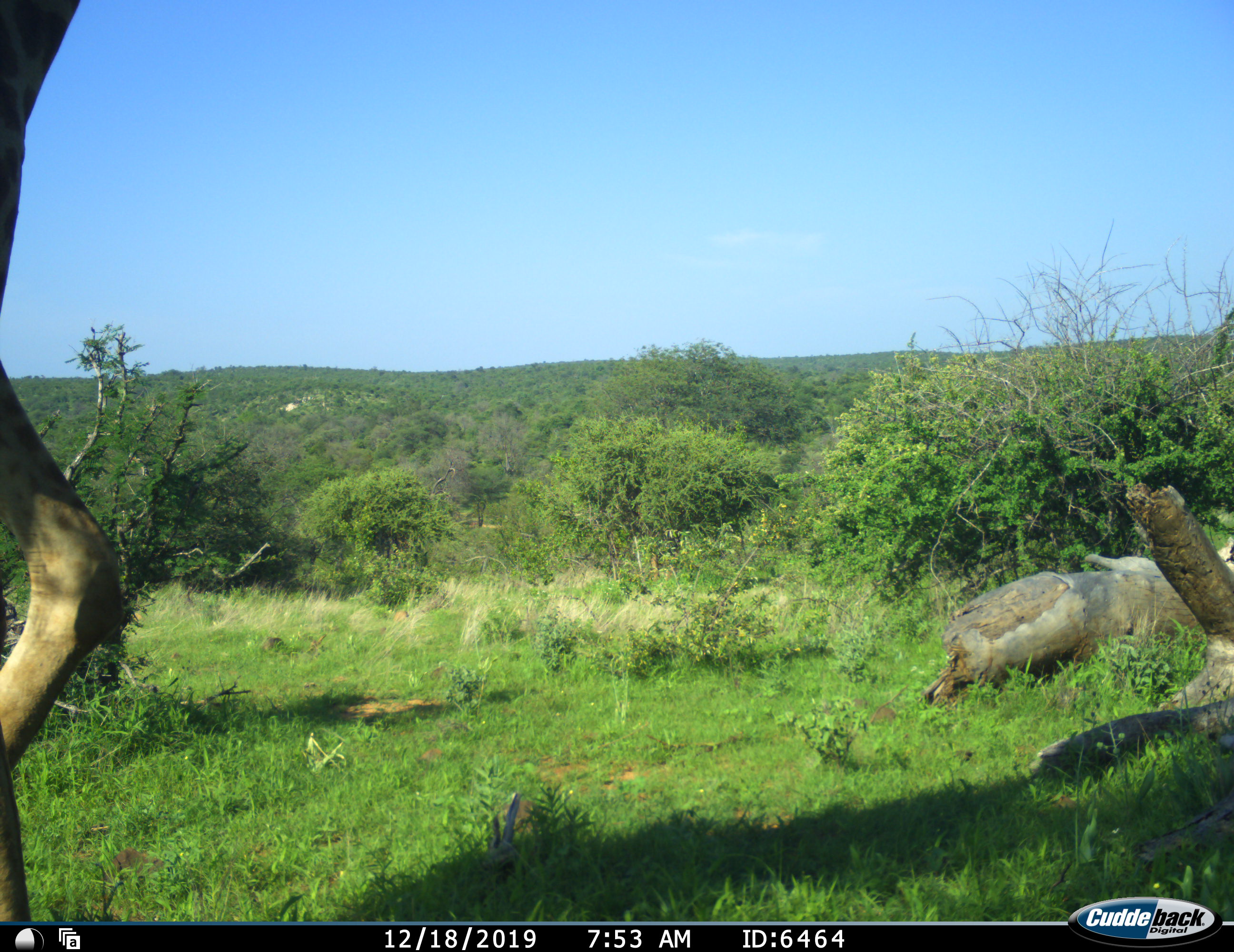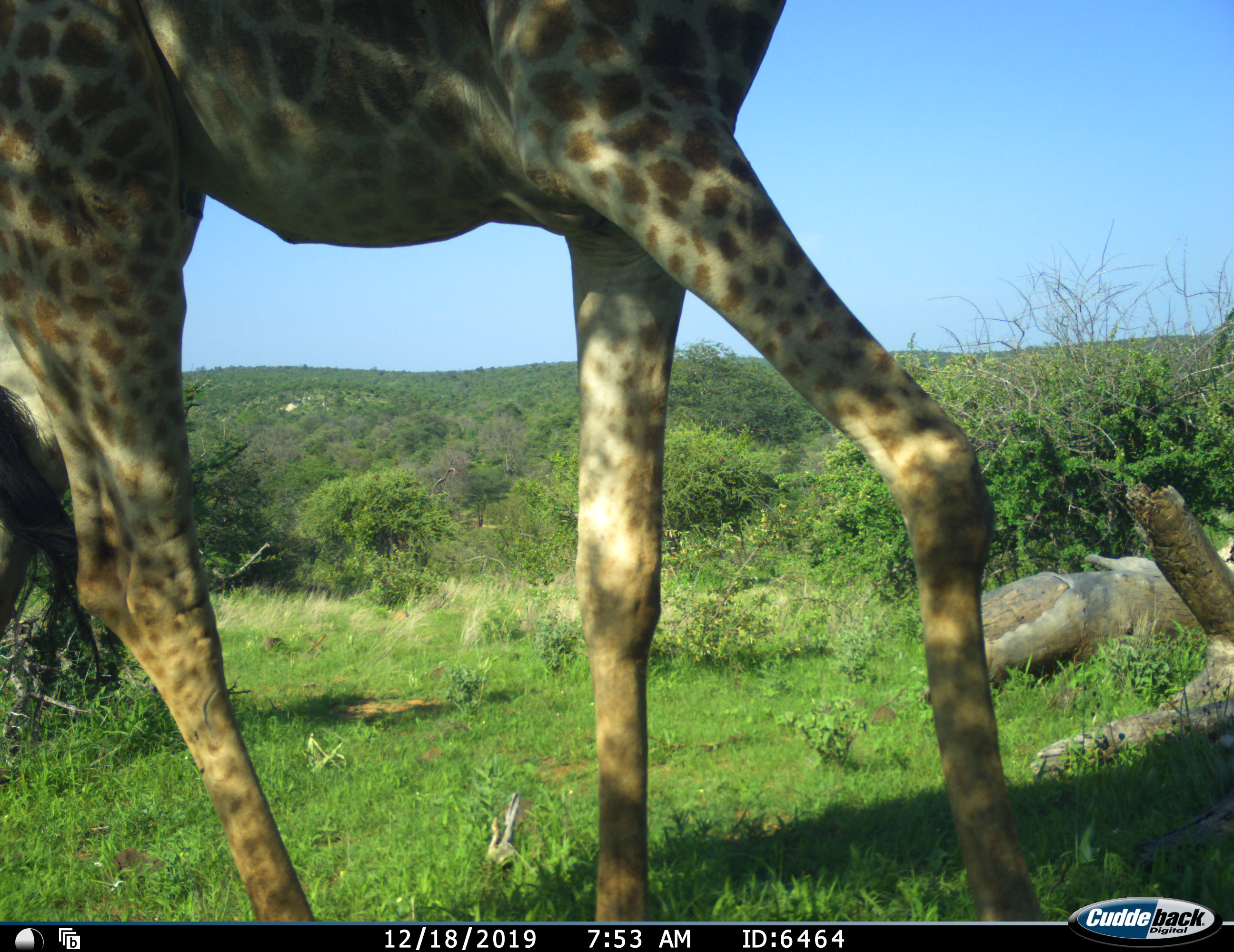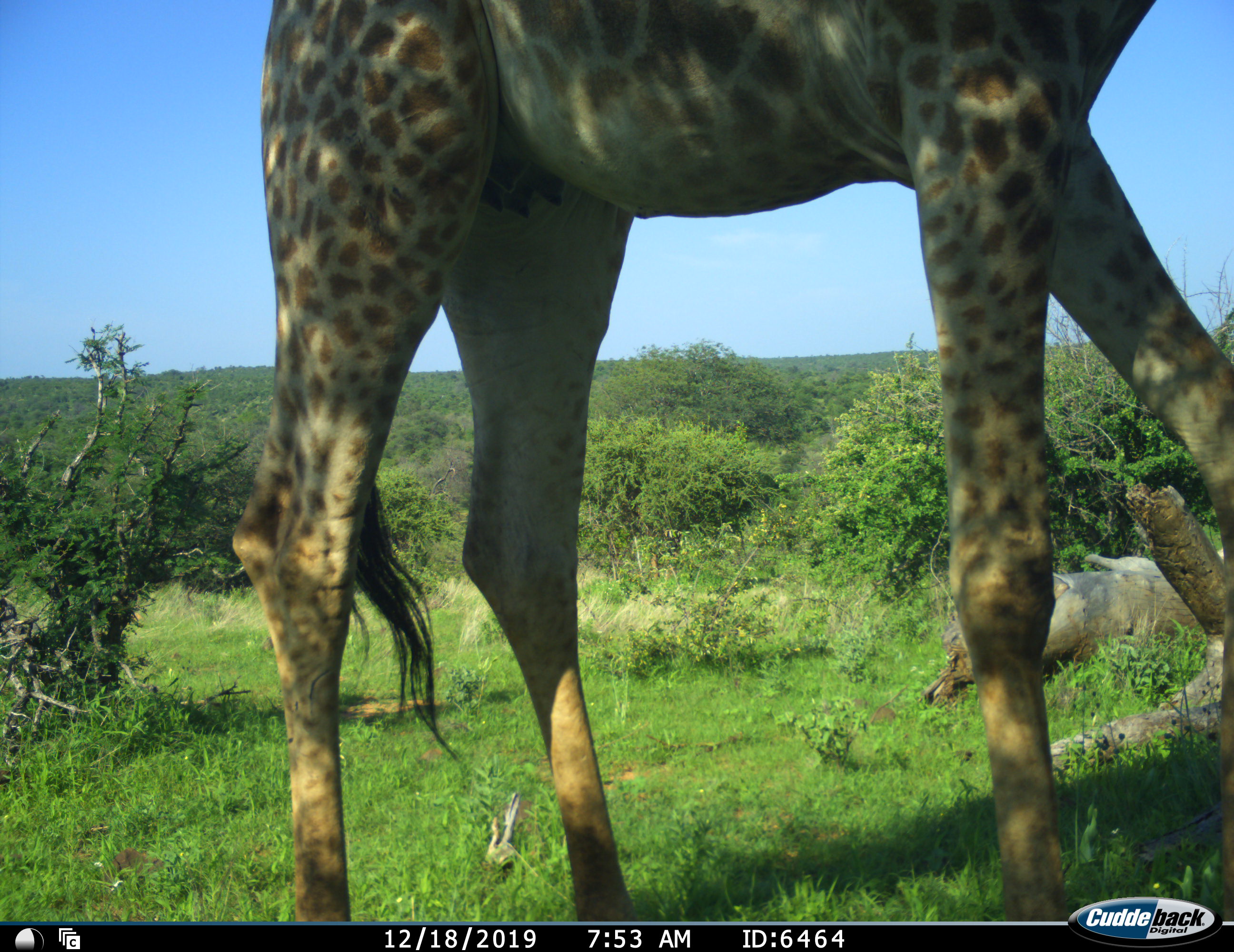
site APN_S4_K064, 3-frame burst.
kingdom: Animalia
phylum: Chordata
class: Mammalia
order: Artiodactyla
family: Giraffidae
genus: Giraffa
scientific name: Giraffa camelopardalis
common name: giraffe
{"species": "giraffe (Giraffa camelopardalis)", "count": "1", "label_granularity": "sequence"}